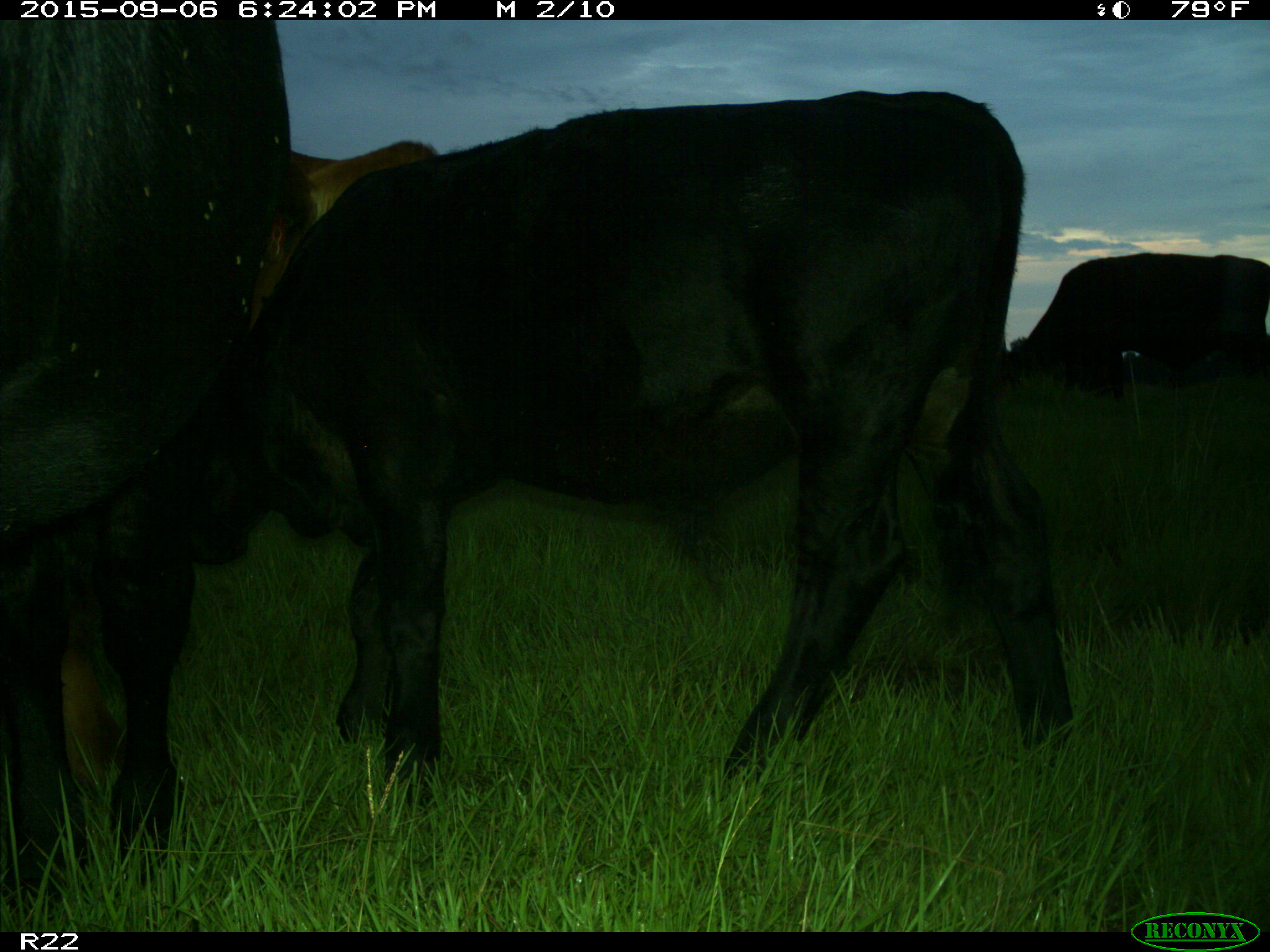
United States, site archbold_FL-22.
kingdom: Animalia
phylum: Chordata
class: Mammalia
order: Artiodactyla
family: Bovidae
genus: Bos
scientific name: Bos taurus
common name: domestic cow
Bos taurus (domestic cow).